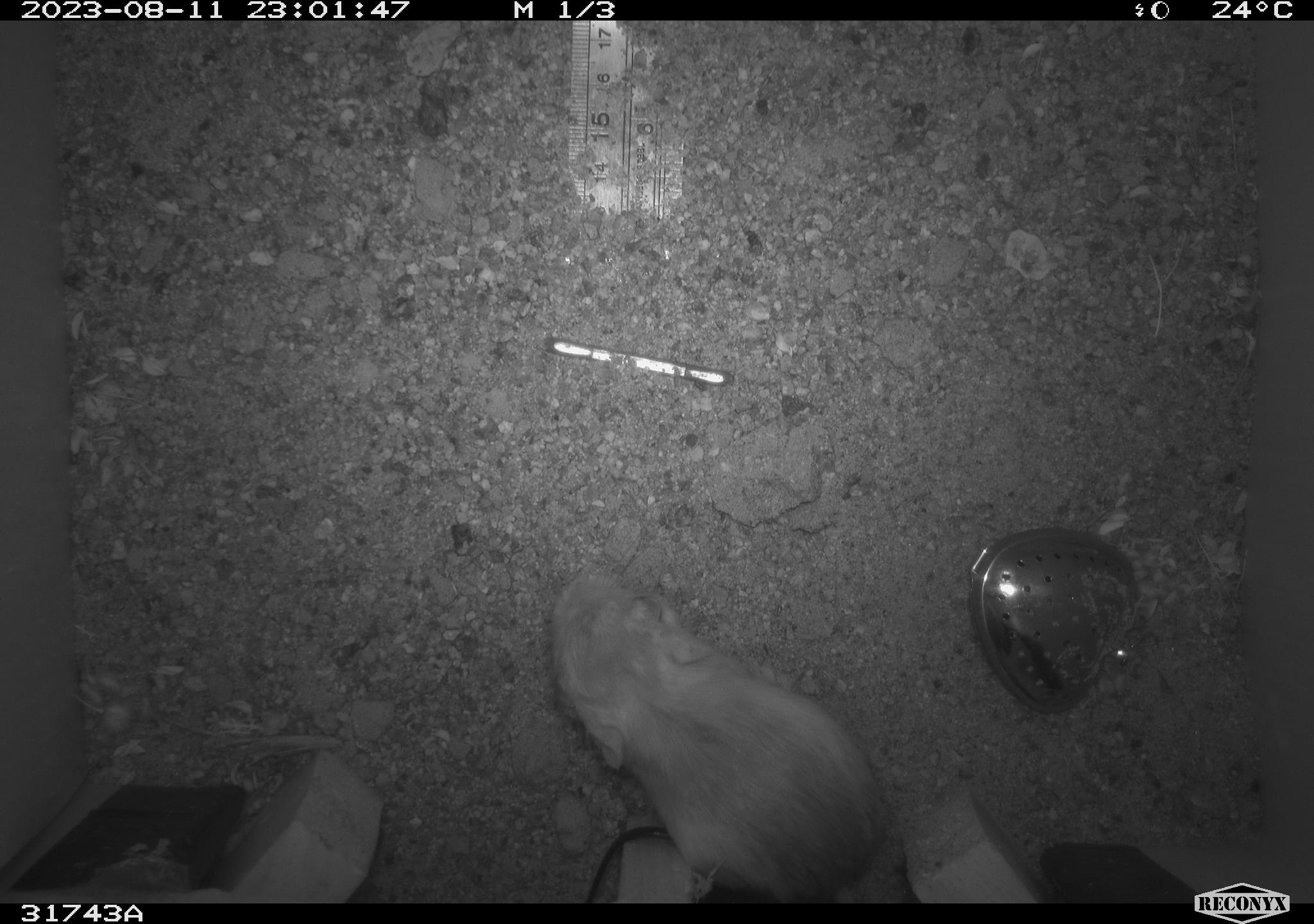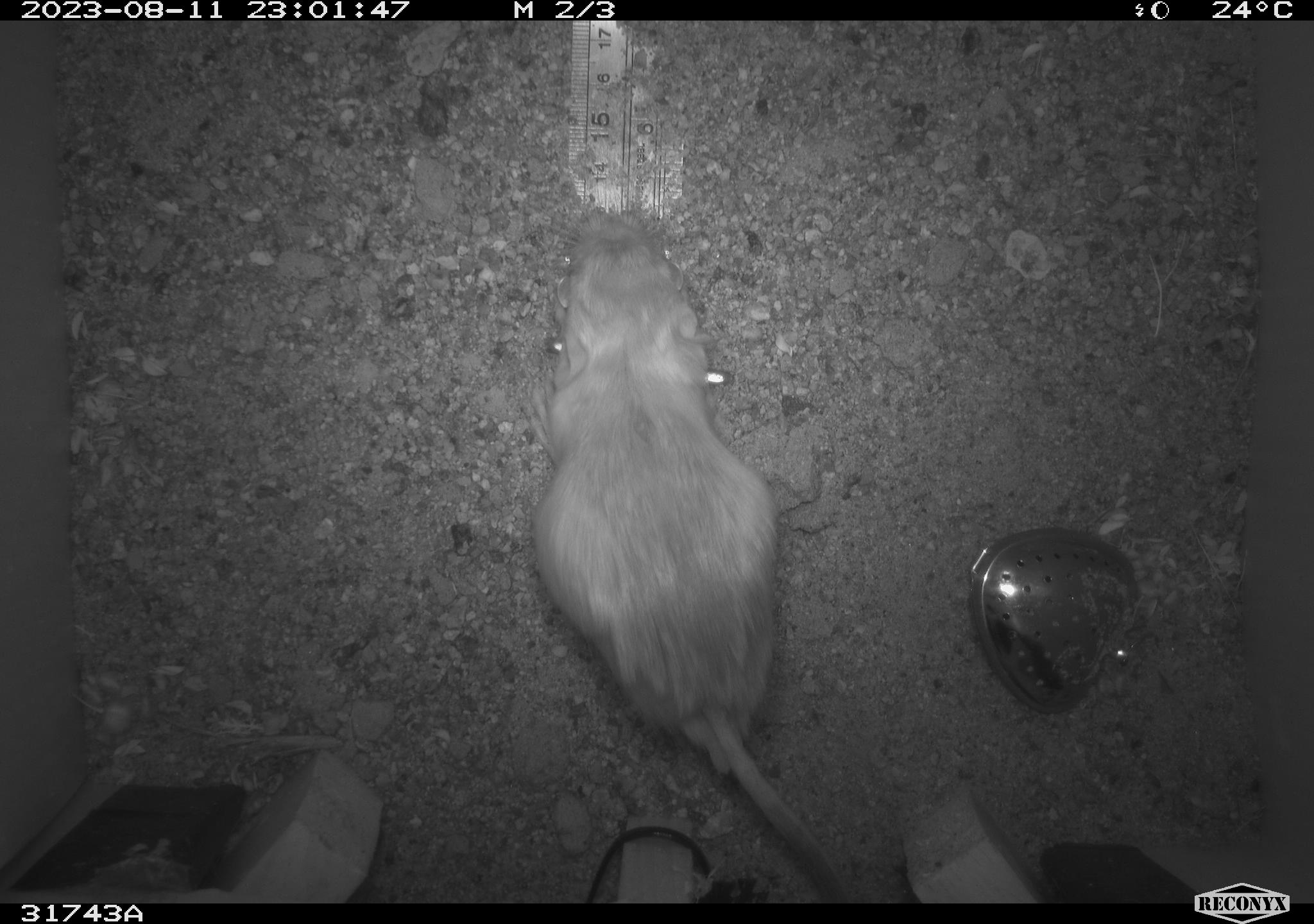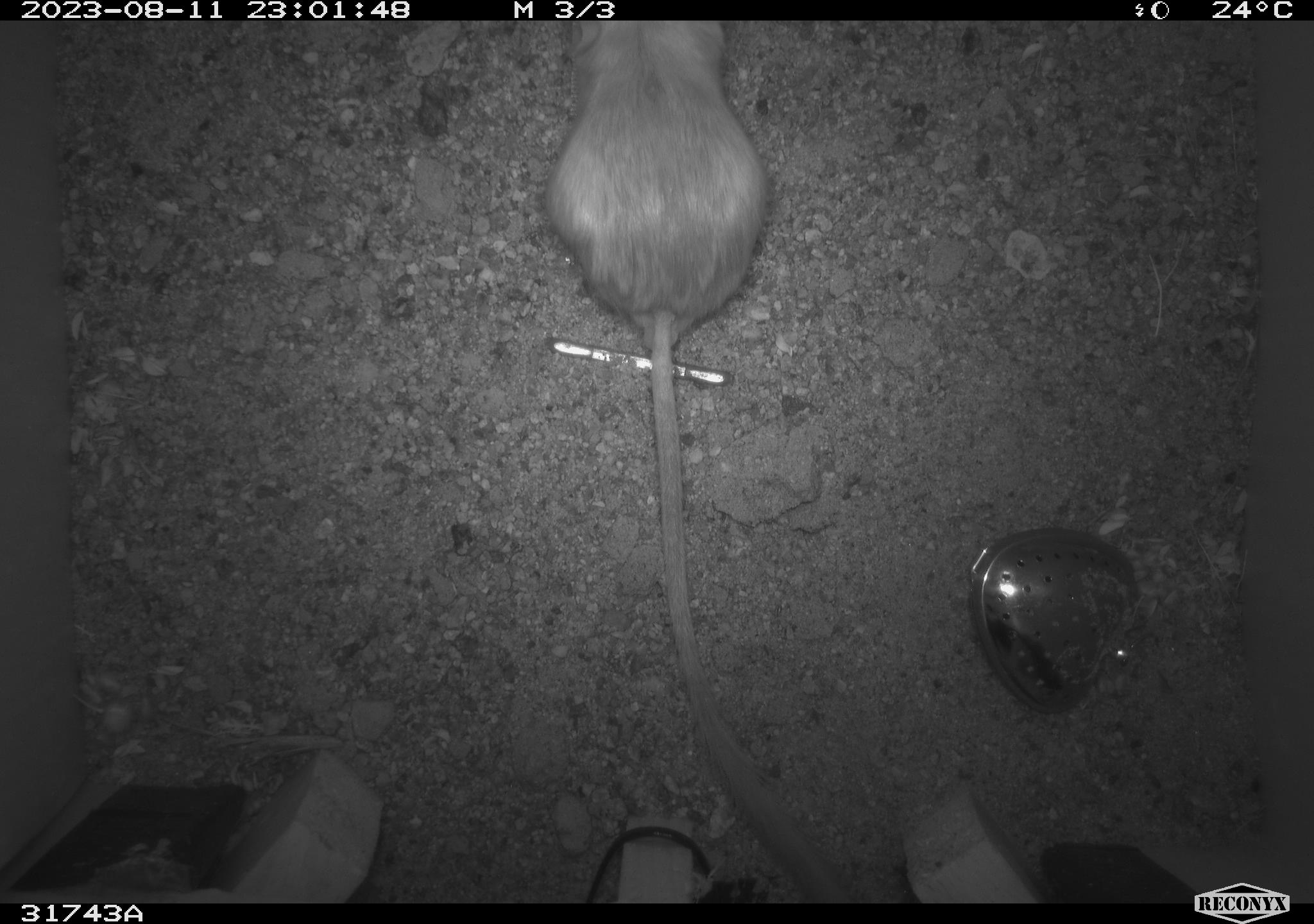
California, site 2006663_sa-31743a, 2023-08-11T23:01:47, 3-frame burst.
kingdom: Animalia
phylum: Chordata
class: Mammalia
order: Rodentia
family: Heteromyidae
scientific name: Heteromyidae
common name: kangaroo rats and pocket mice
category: heteromyidae family